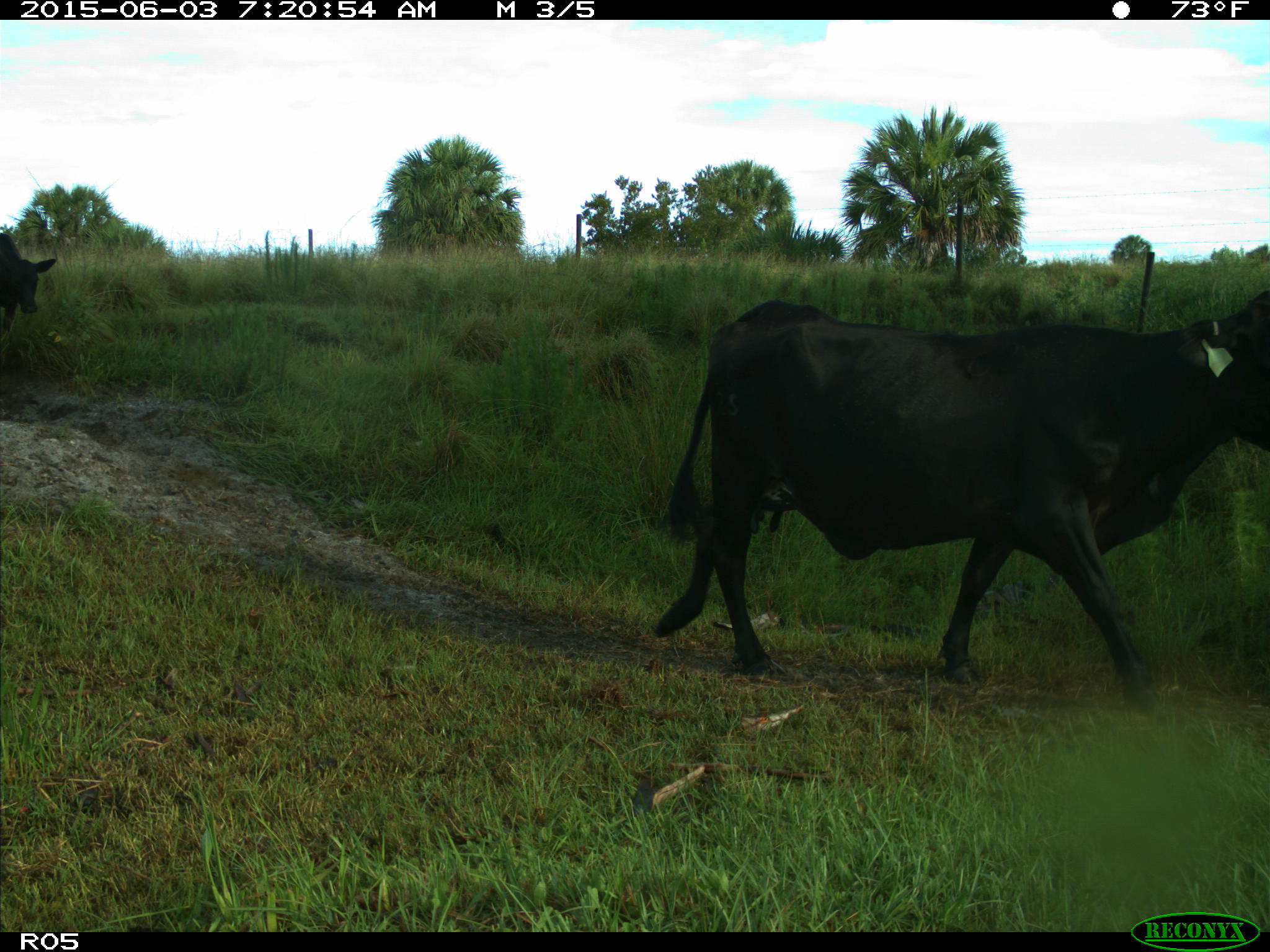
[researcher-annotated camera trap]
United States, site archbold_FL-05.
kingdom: Animalia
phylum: Chordata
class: Mammalia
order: Artiodactyla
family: Bovidae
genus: Bos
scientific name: Bos taurus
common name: domestic cow